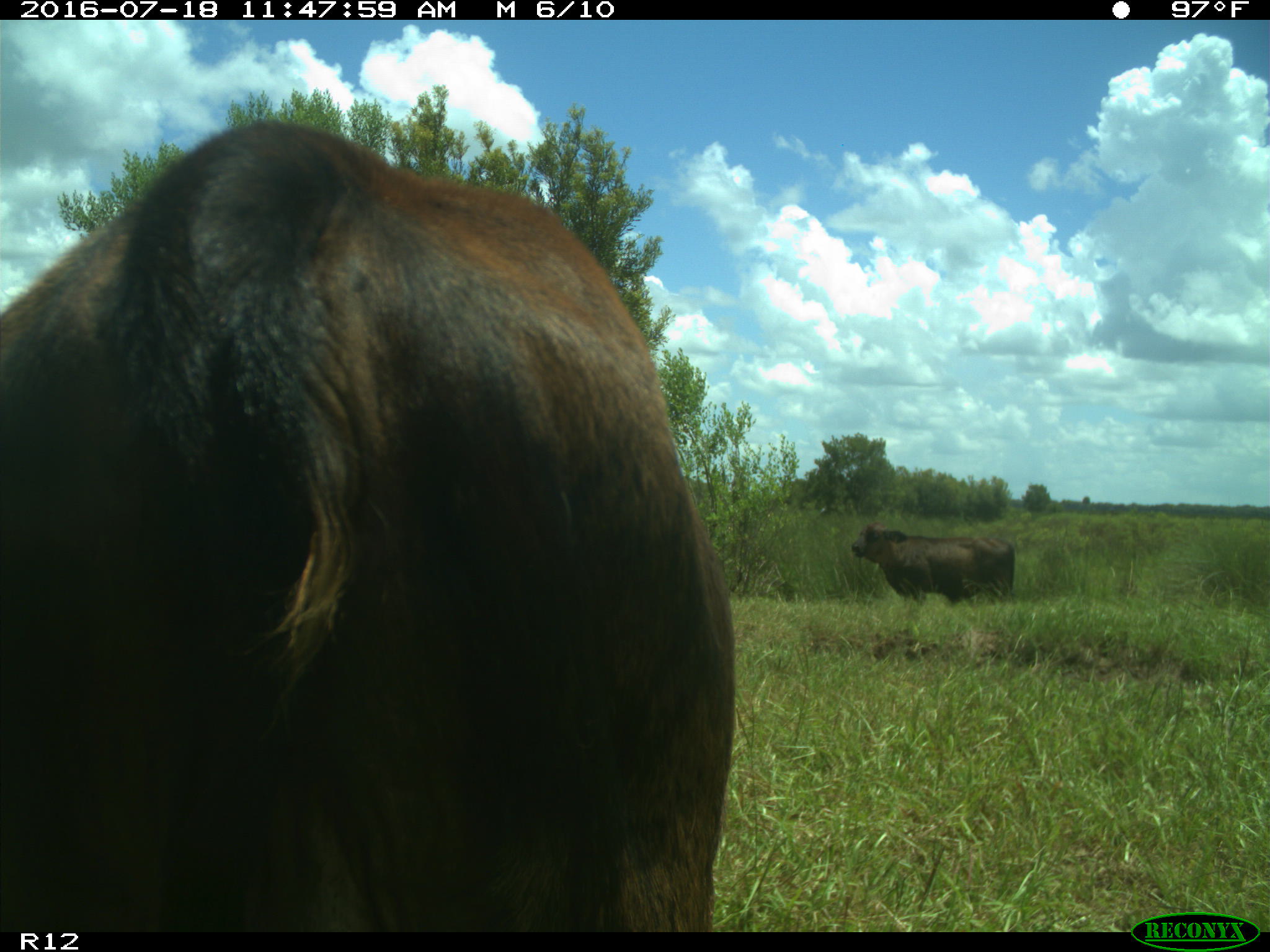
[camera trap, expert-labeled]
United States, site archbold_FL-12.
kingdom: Animalia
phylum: Chordata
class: Mammalia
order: Artiodactyla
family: Bovidae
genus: Bos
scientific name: Bos taurus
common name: domestic cow